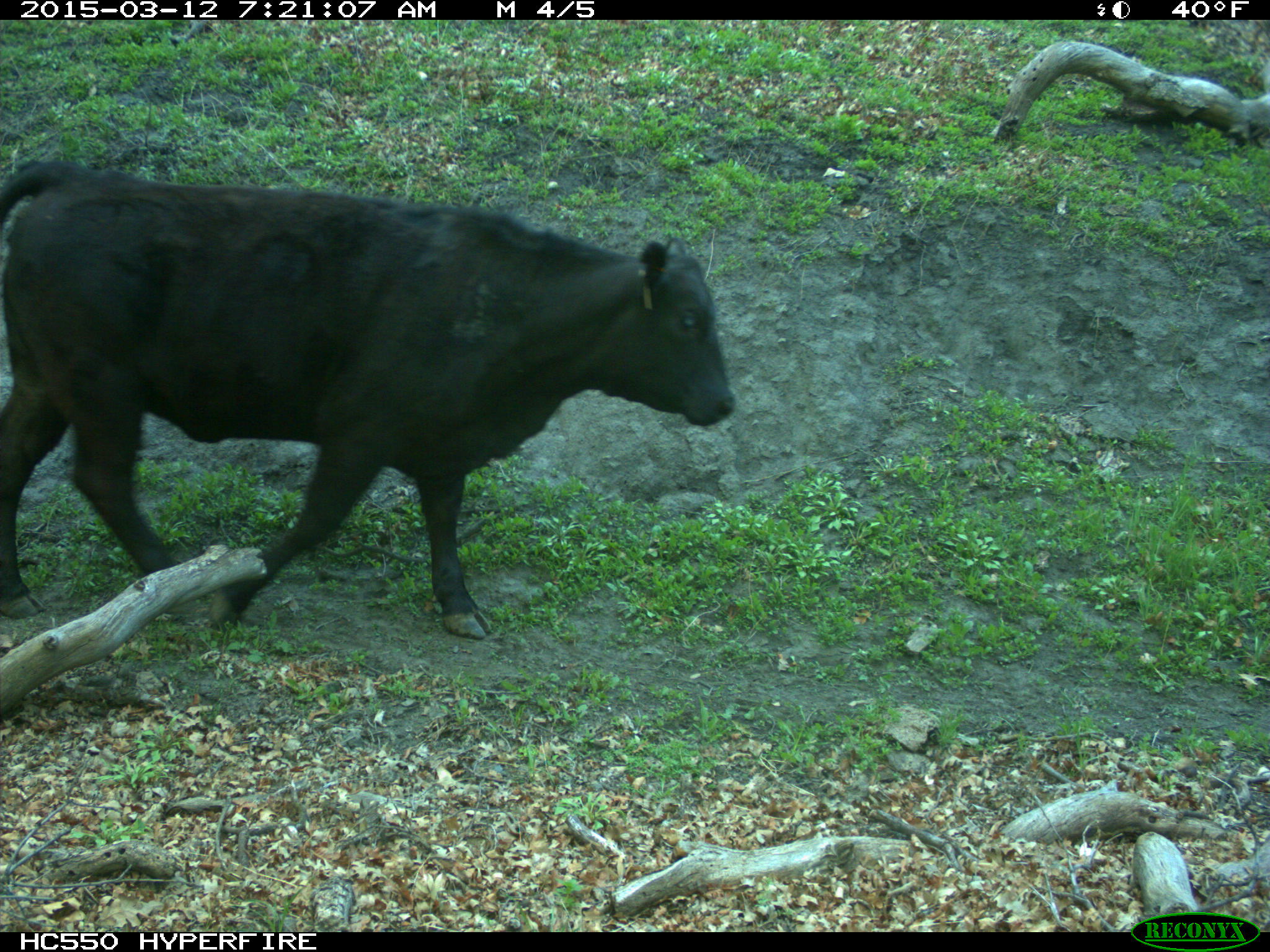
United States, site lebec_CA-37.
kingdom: Animalia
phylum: Chordata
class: Mammalia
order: Artiodactyla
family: Bovidae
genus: Bos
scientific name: Bos taurus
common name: domestic cow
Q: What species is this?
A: Bos taurus (domestic cow).